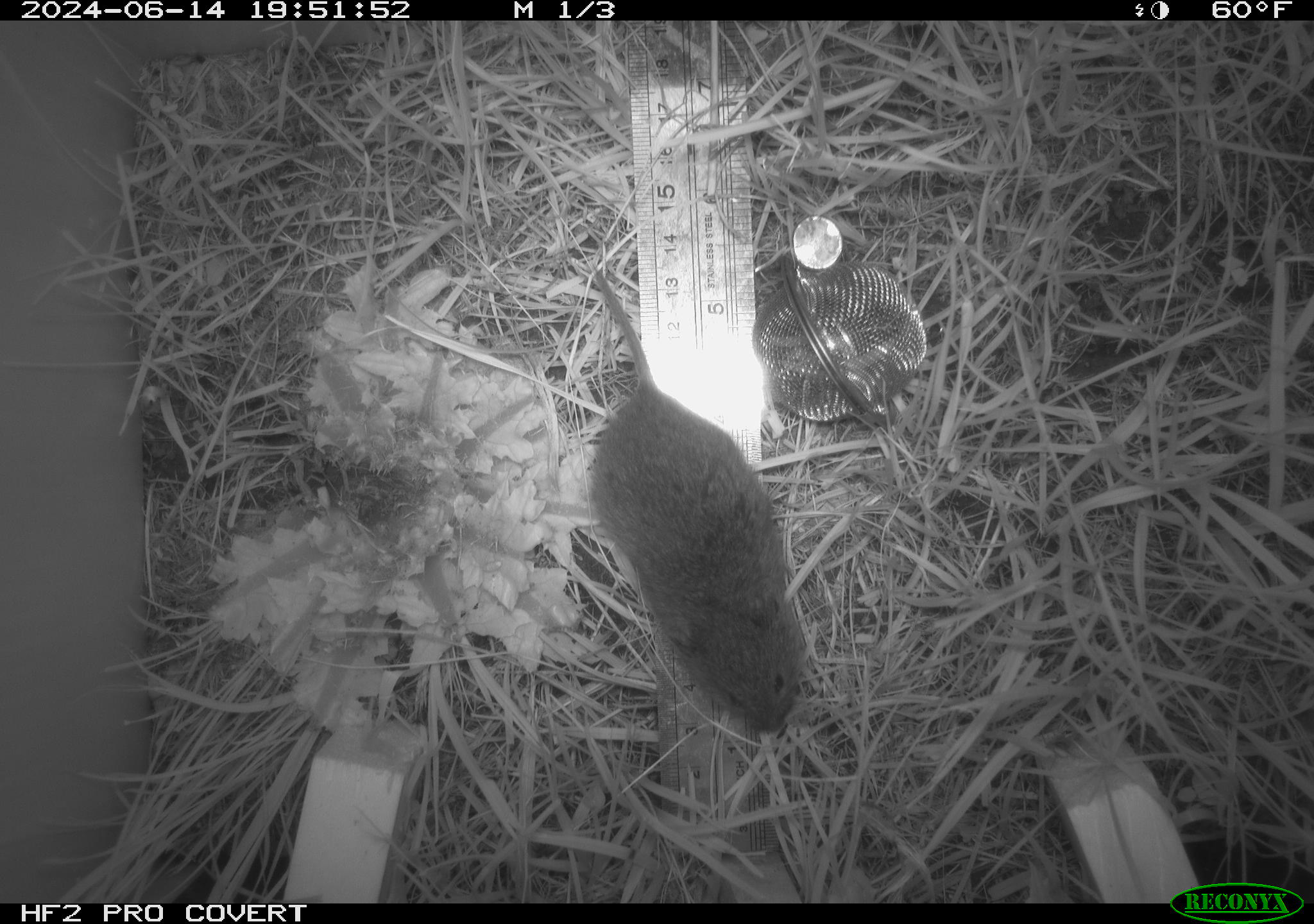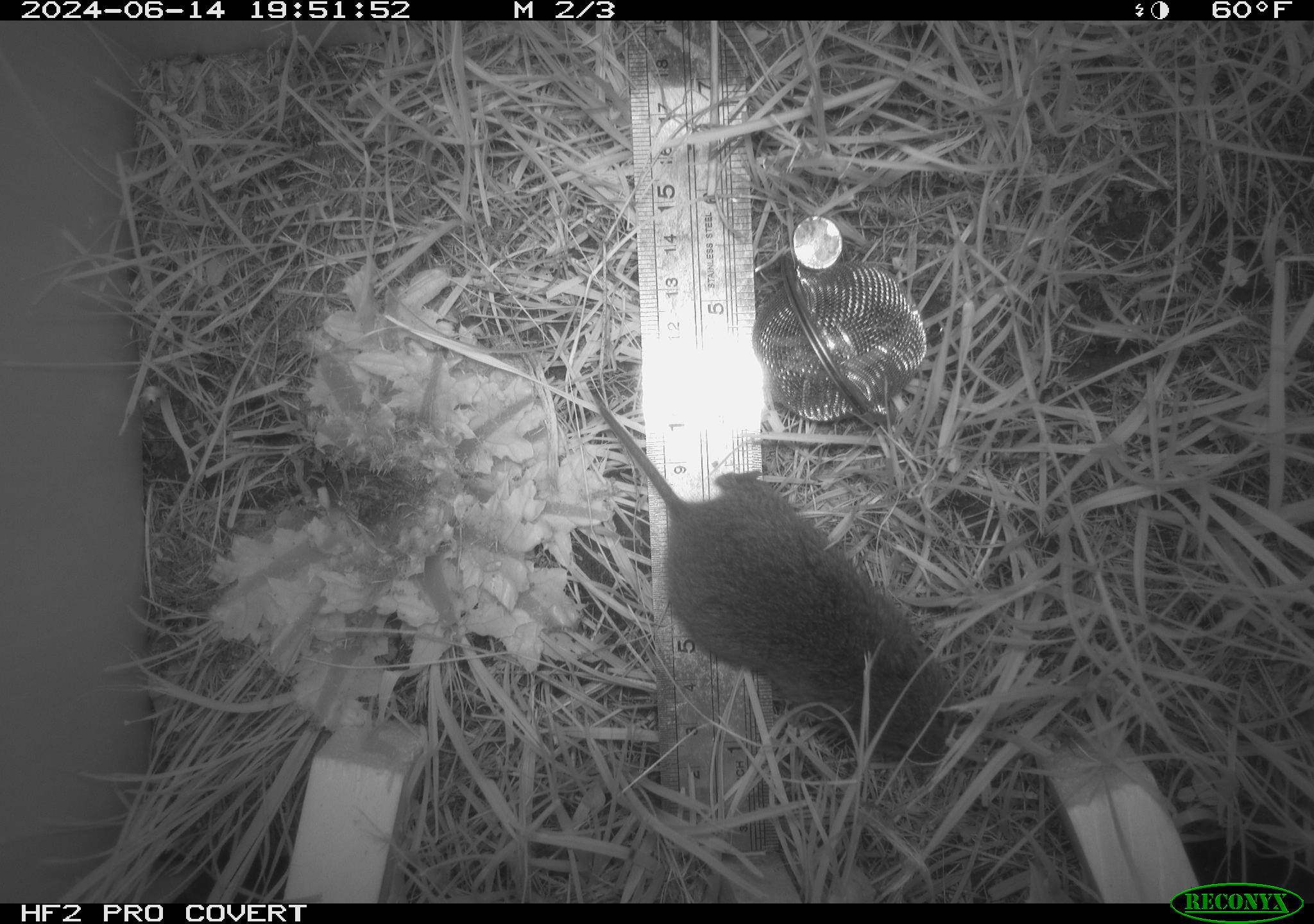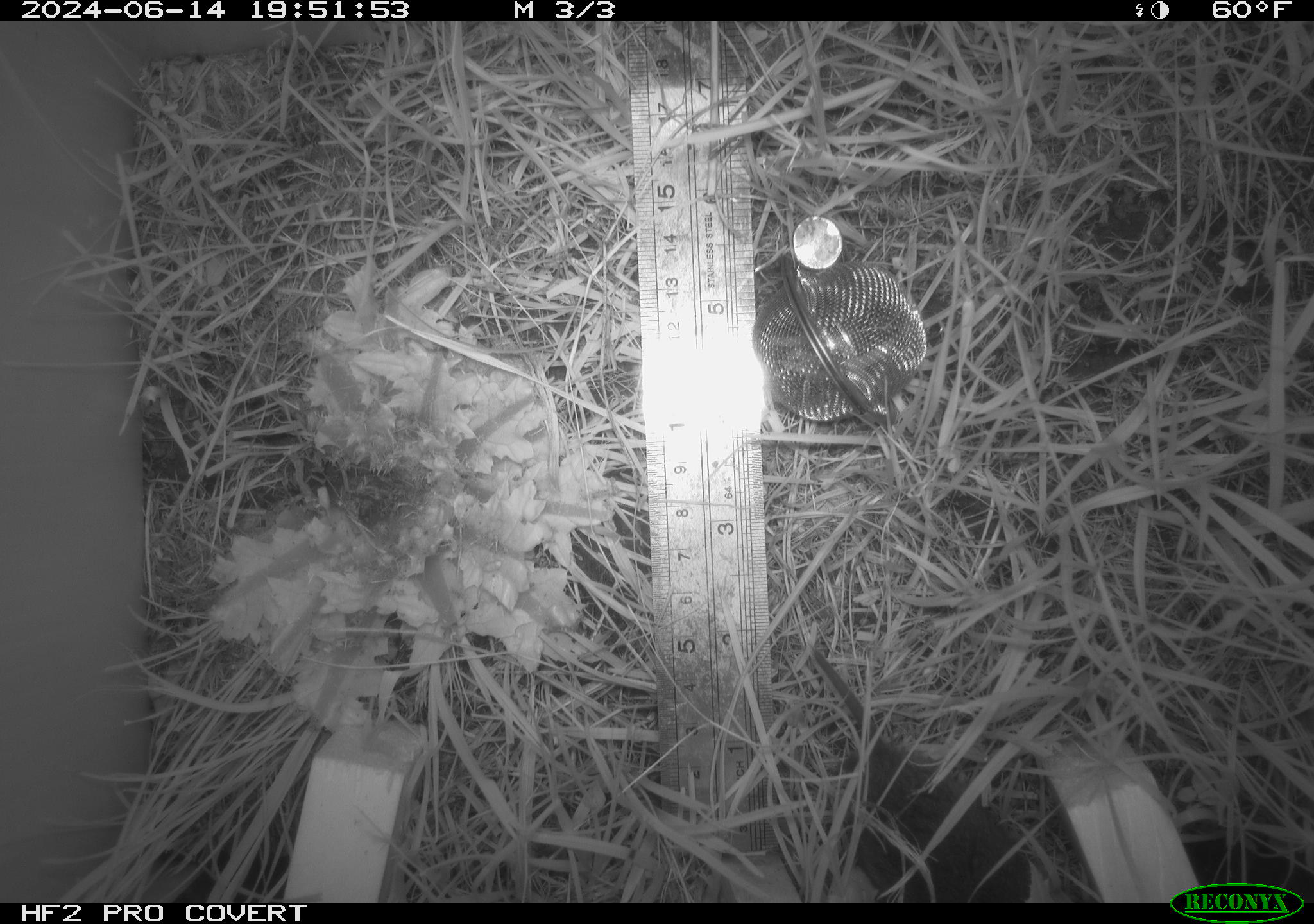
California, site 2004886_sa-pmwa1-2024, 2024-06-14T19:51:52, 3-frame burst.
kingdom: Animalia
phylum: Chordata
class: Mammalia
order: Rodentia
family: Cricetidae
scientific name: Arvicolinae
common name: voles, lemmings, and muskrats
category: arvicolinae subfamily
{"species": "arvicolinae subfamily (voles, lemmings, and muskrats) (Arvicolinae)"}